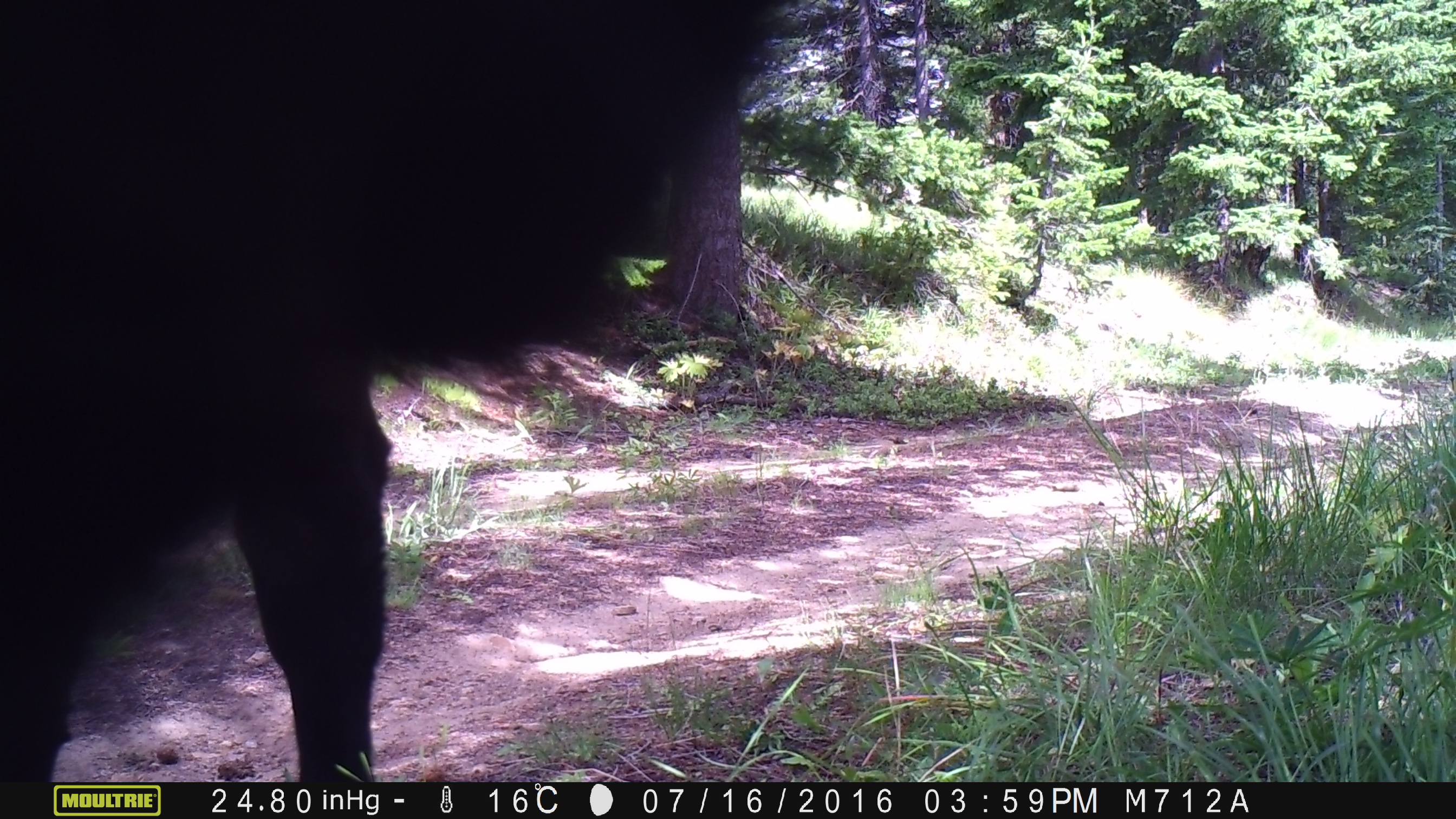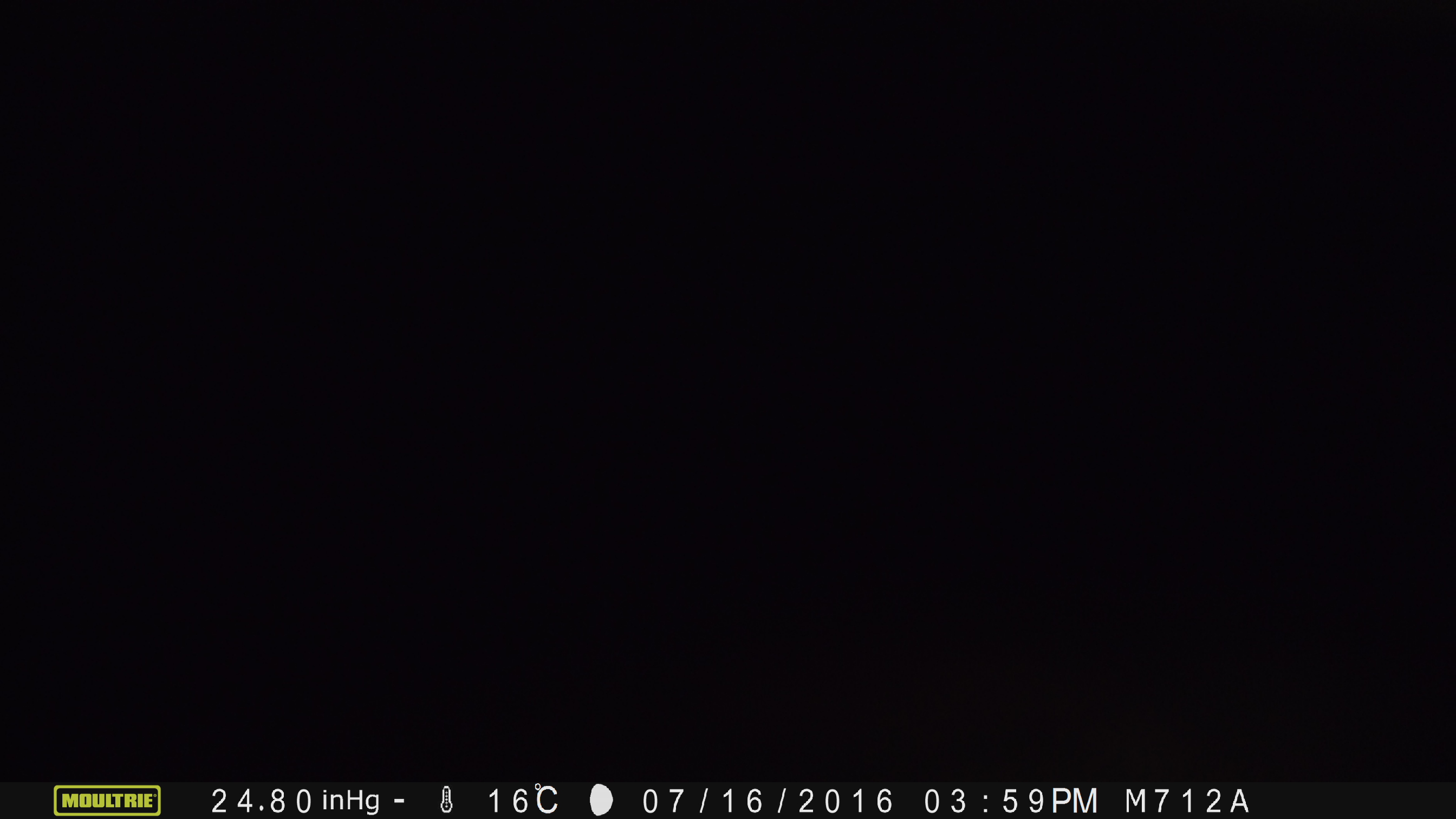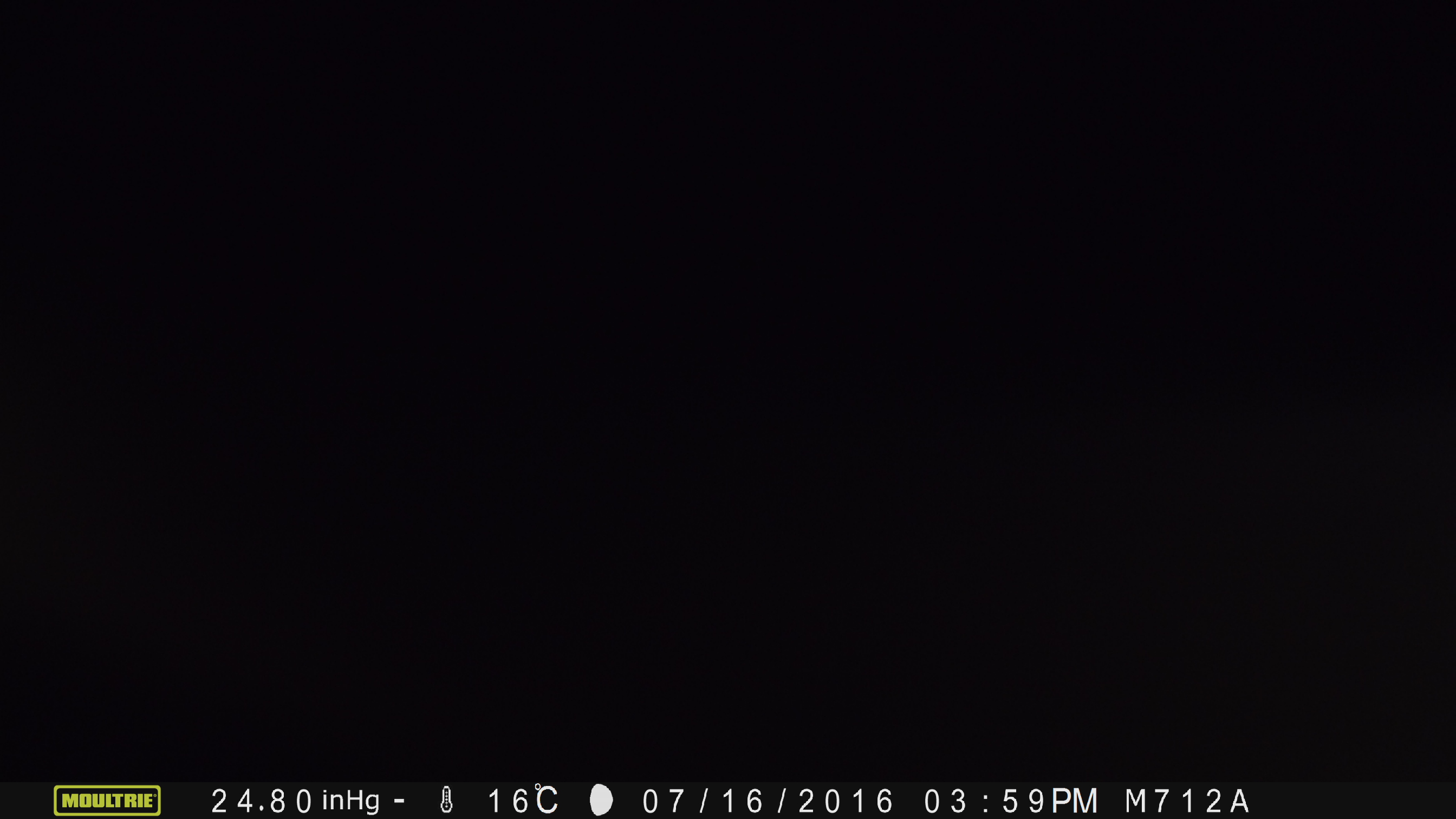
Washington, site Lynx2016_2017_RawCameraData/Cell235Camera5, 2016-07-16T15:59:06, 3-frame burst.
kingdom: Animalia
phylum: Chordata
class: Mammalia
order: Artiodactyla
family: Bovidae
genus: Bos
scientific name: Bos taurus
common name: domestic cattle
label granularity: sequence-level